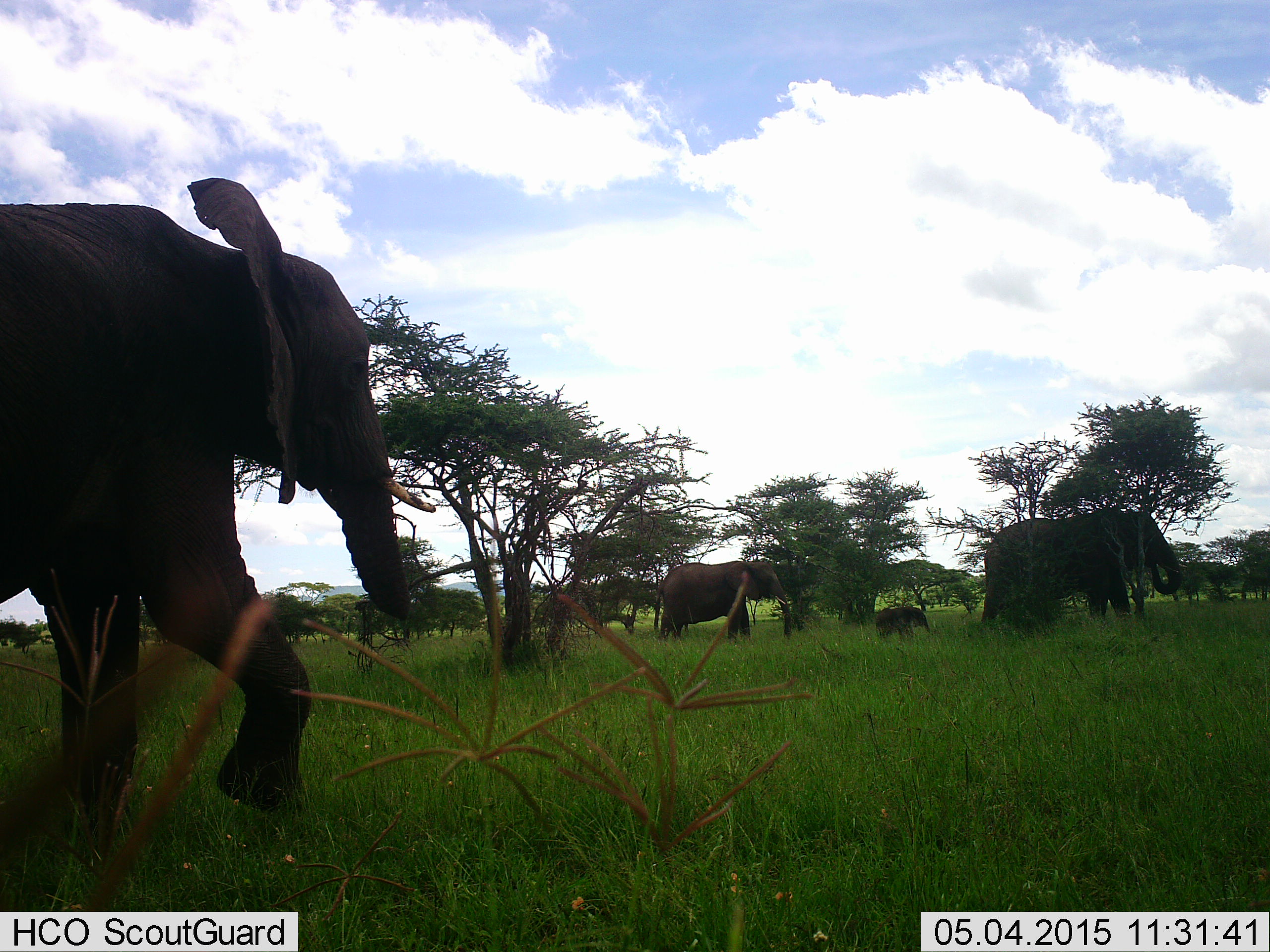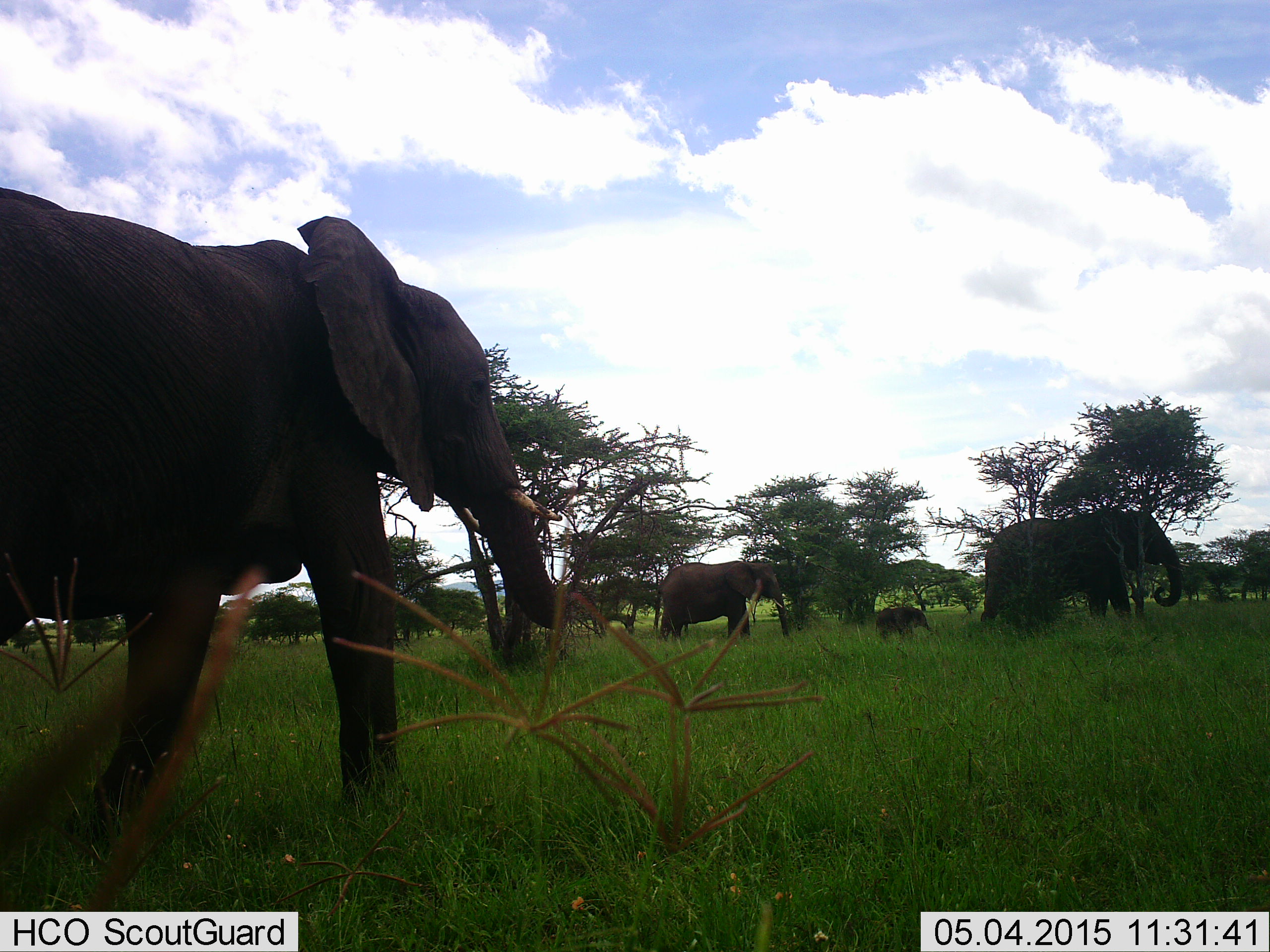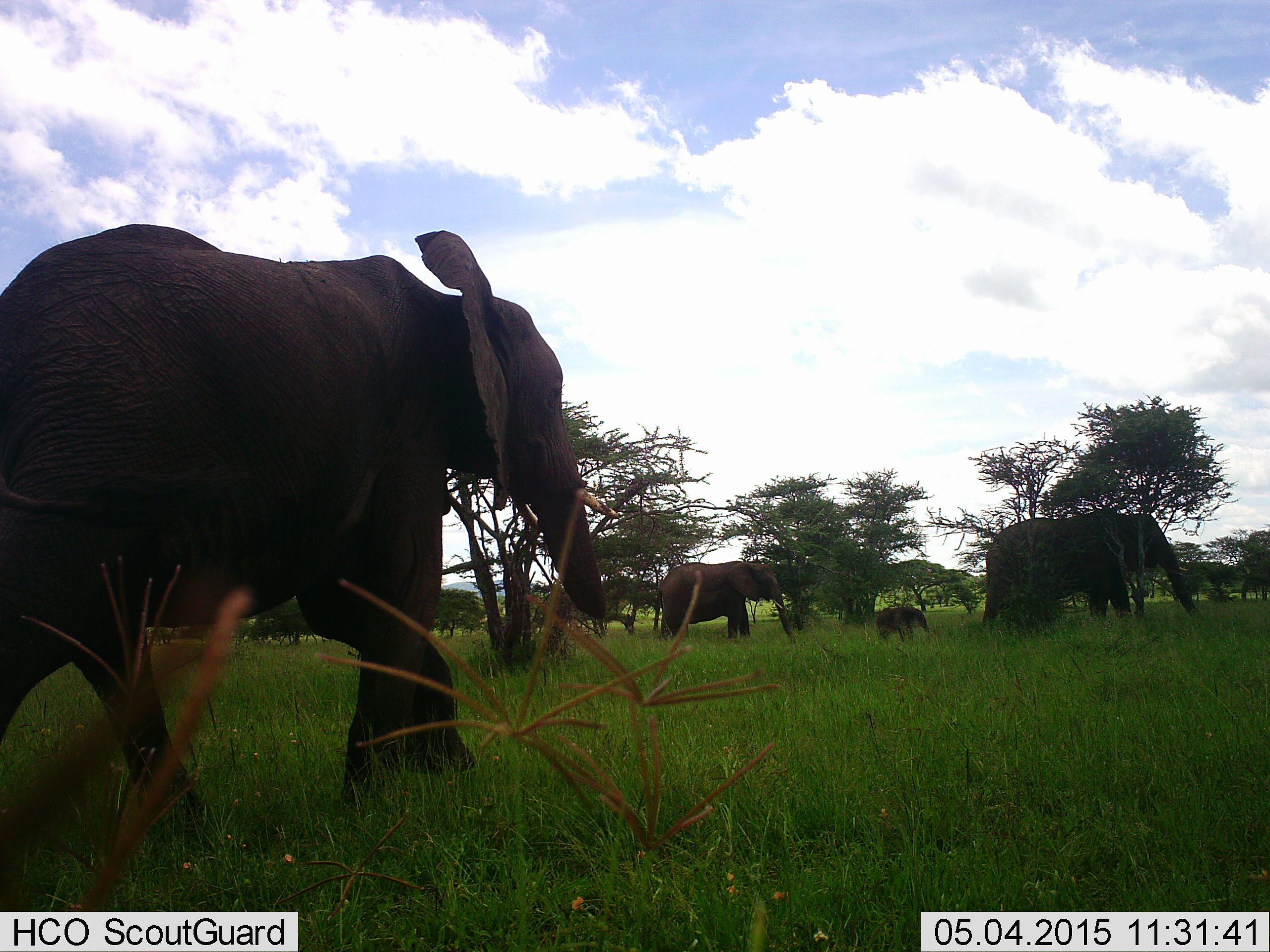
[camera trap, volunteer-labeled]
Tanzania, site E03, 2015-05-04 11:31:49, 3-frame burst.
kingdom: Animalia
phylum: Chordata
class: Mammalia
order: Proboscidea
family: Elephantidae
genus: Loxodonta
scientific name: Loxodonta africana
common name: african bush elephant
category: elephant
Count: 4.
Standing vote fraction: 70%.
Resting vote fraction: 10%.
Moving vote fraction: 70%.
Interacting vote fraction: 0%.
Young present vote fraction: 80%.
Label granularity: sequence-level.